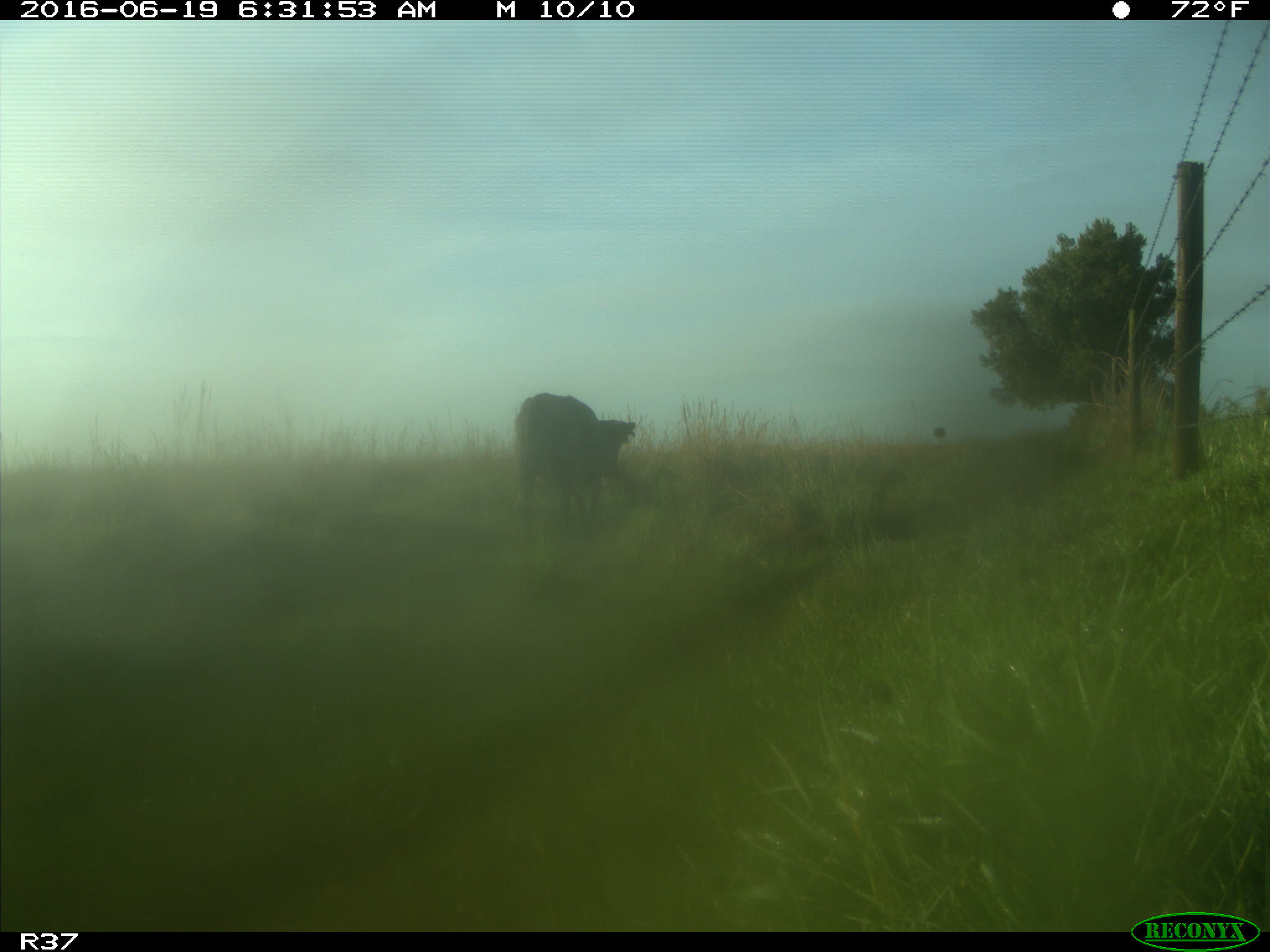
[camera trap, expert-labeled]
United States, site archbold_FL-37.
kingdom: Animalia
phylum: Chordata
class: Mammalia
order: Artiodactyla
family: Bovidae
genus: Bos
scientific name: Bos taurus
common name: domestic cow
Bos taurus (domestic cow).